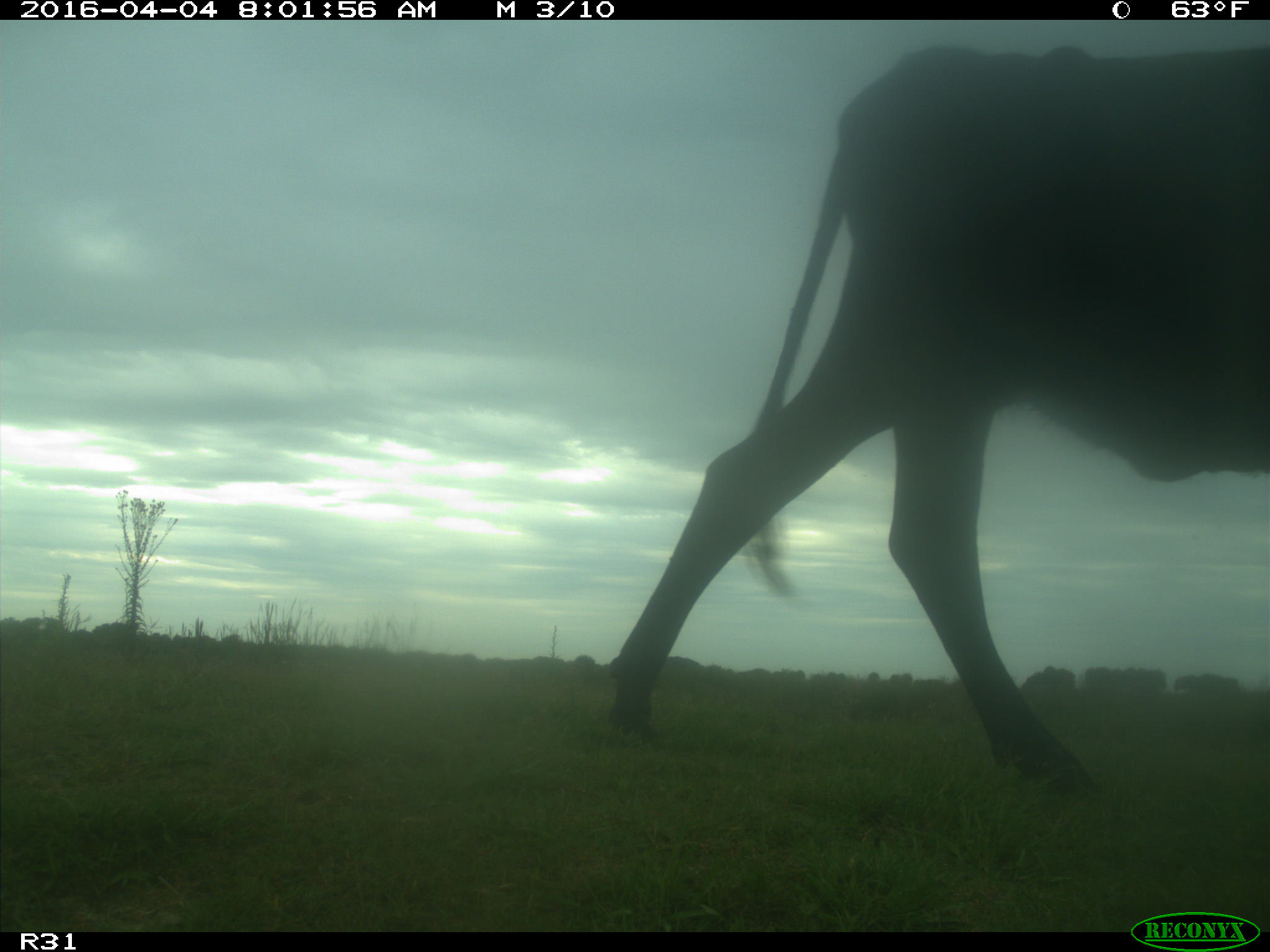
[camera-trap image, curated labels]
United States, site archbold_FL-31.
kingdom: Animalia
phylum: Chordata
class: Mammalia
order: Artiodactyla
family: Bovidae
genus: Bos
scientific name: Bos taurus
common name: domestic cow